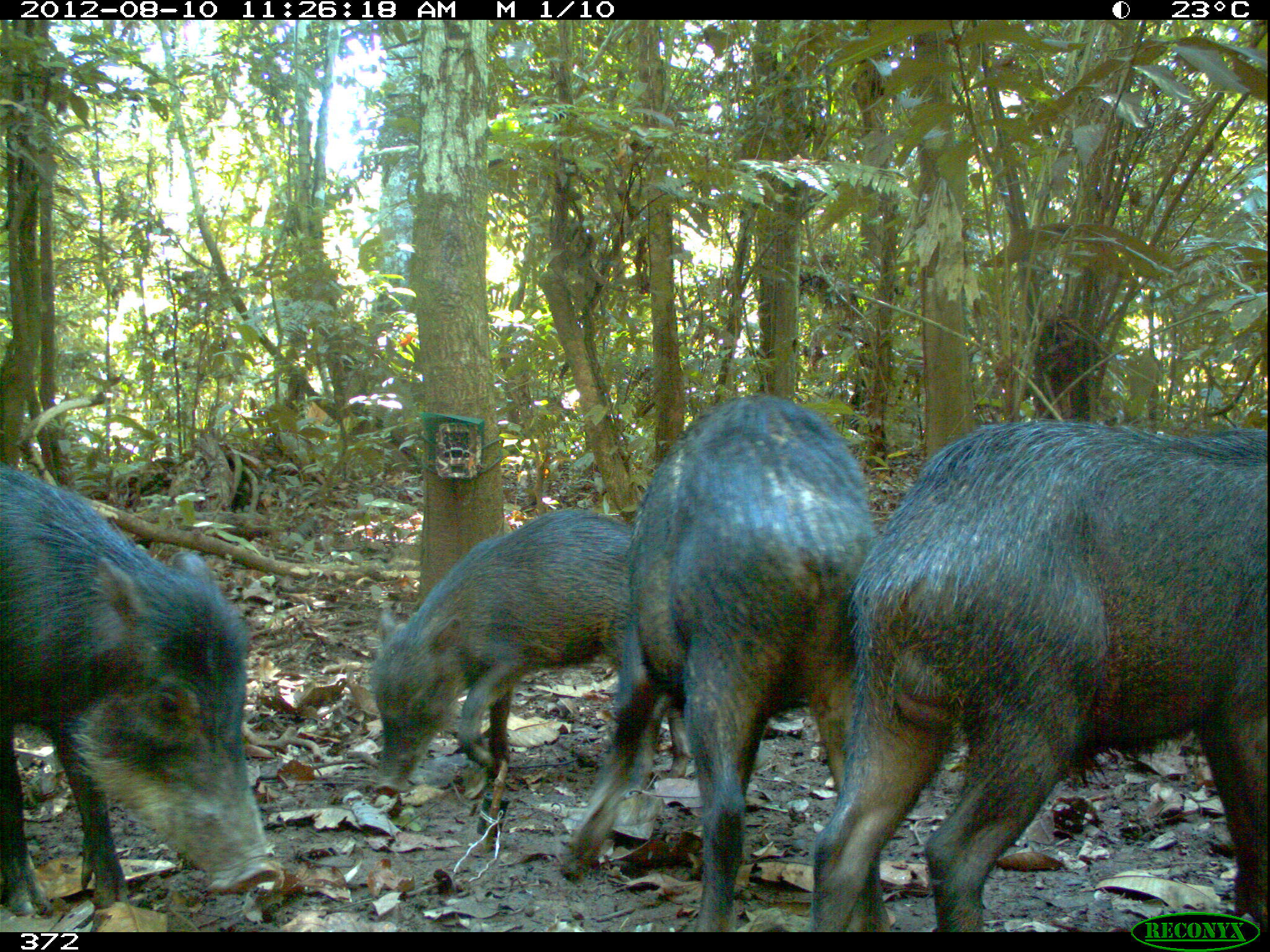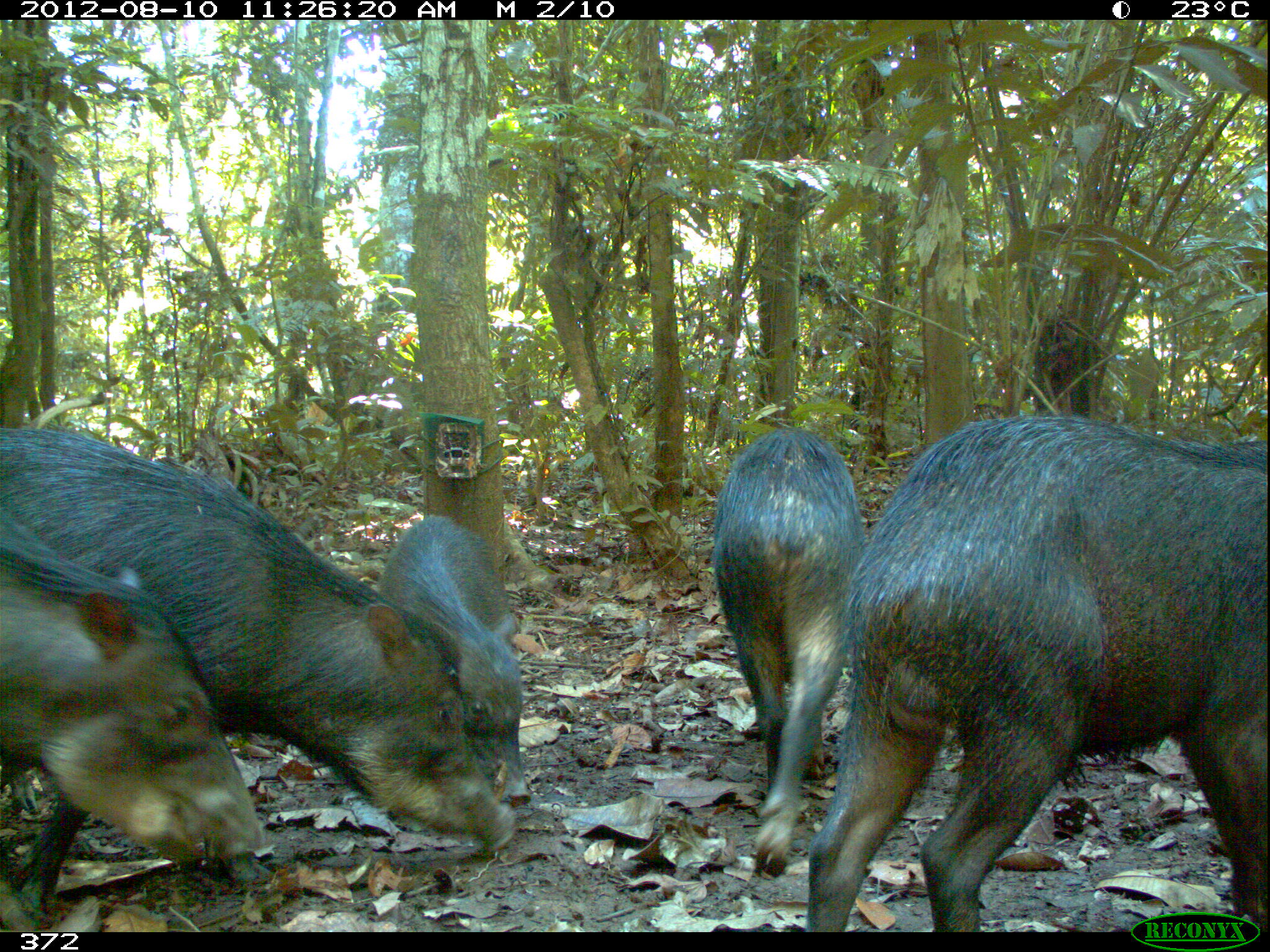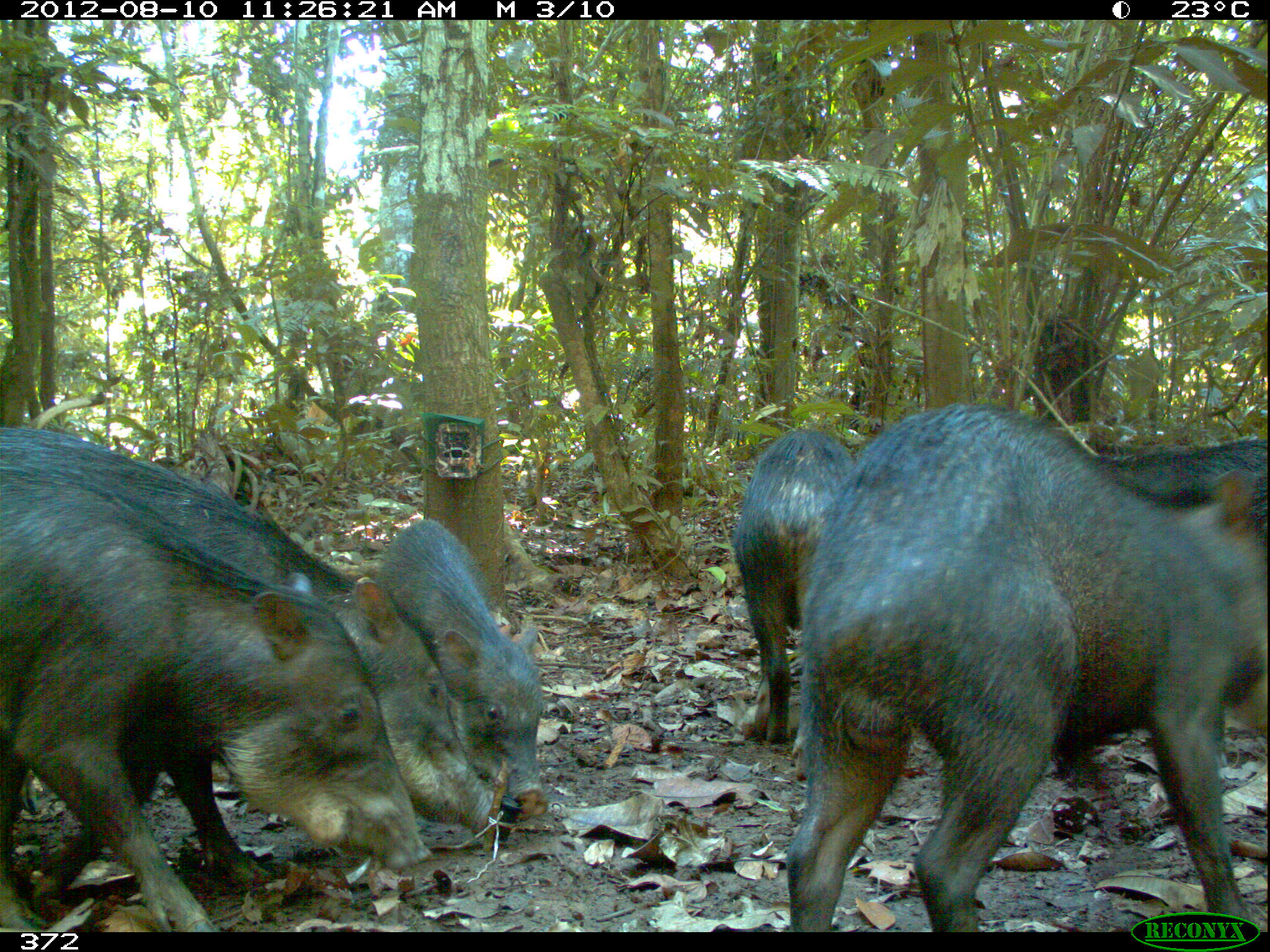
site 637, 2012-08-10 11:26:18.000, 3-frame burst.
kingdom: Animalia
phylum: Chordata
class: Mammalia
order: Artiodactyla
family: Tayassuidae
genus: Tayassu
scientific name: Tayassu pecari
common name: white-lipped peccary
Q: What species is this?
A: Tayassu pecari (white-lipped peccary).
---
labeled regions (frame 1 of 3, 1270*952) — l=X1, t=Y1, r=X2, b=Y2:
tayassu pecari: l=807, t=412, r=1269, b=932; l=554, t=395, r=892, b=932; l=0, t=463, r=281, b=932; l=367, t=502, r=692, b=801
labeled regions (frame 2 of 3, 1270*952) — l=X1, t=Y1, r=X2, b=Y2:
tayassu pecari: l=0, t=425, r=515, b=908; l=803, t=415, r=1270, b=932; l=0, t=518, r=267, b=931; l=704, t=429, r=861, b=879; l=378, t=514, r=529, b=807